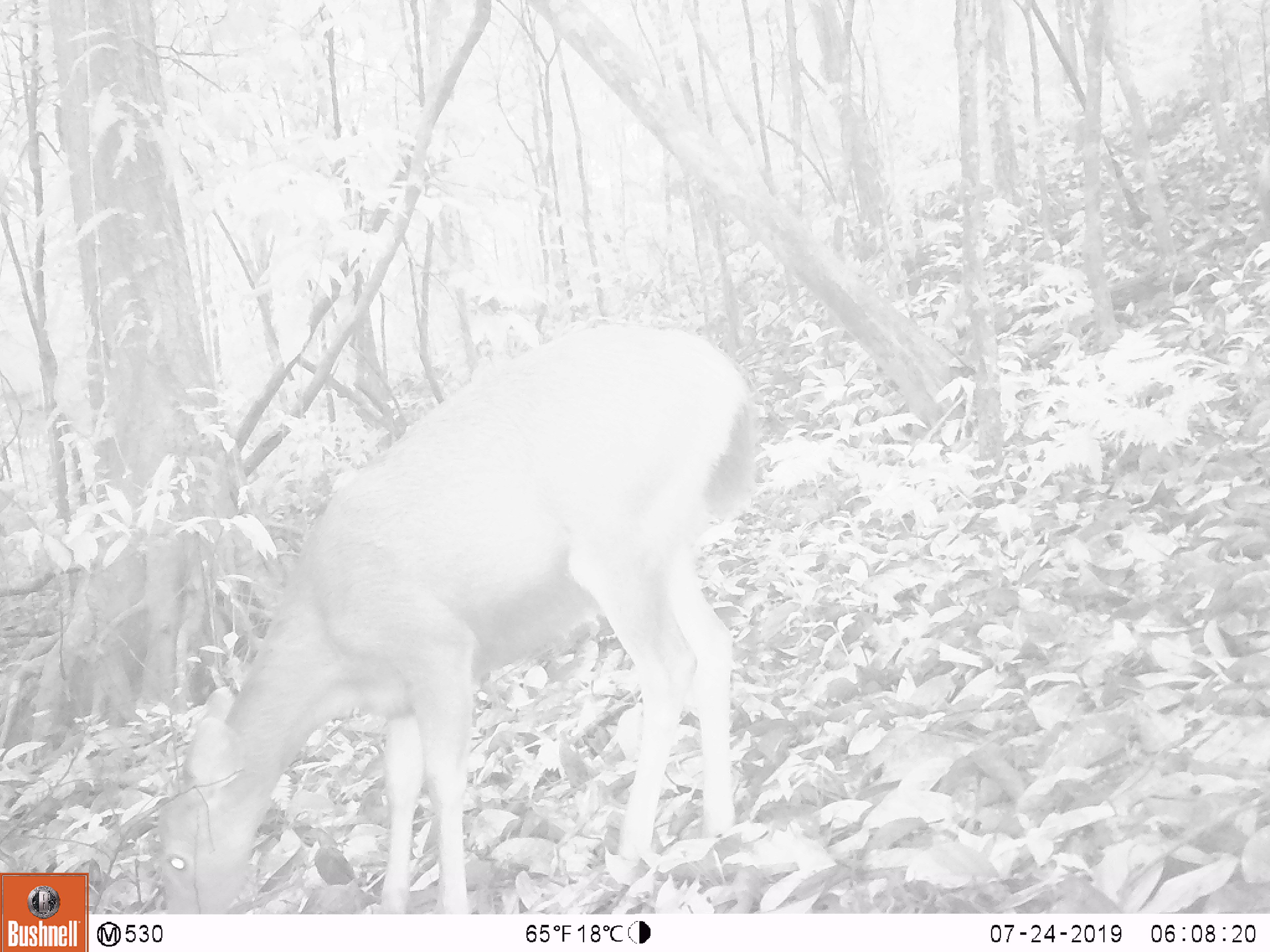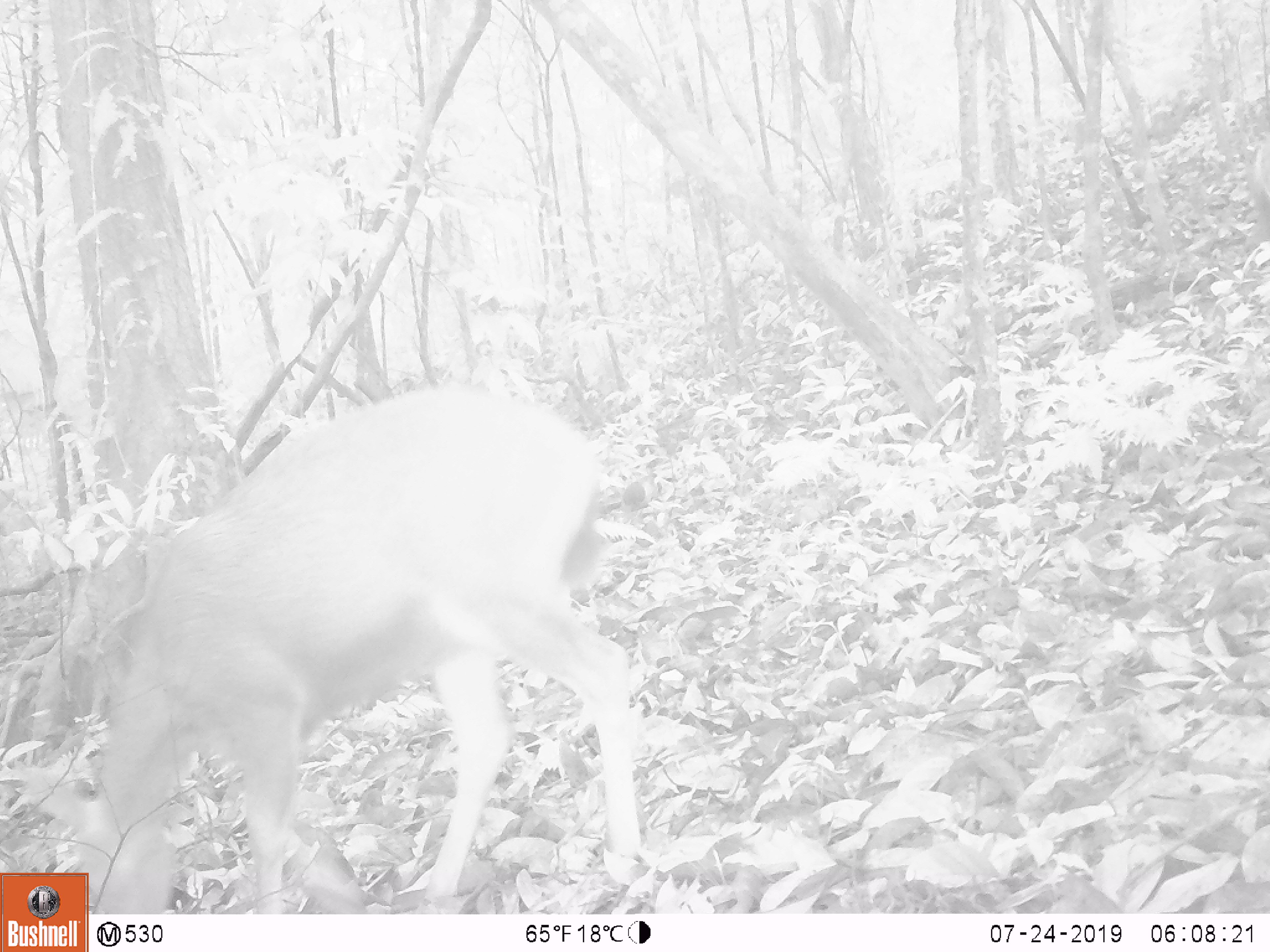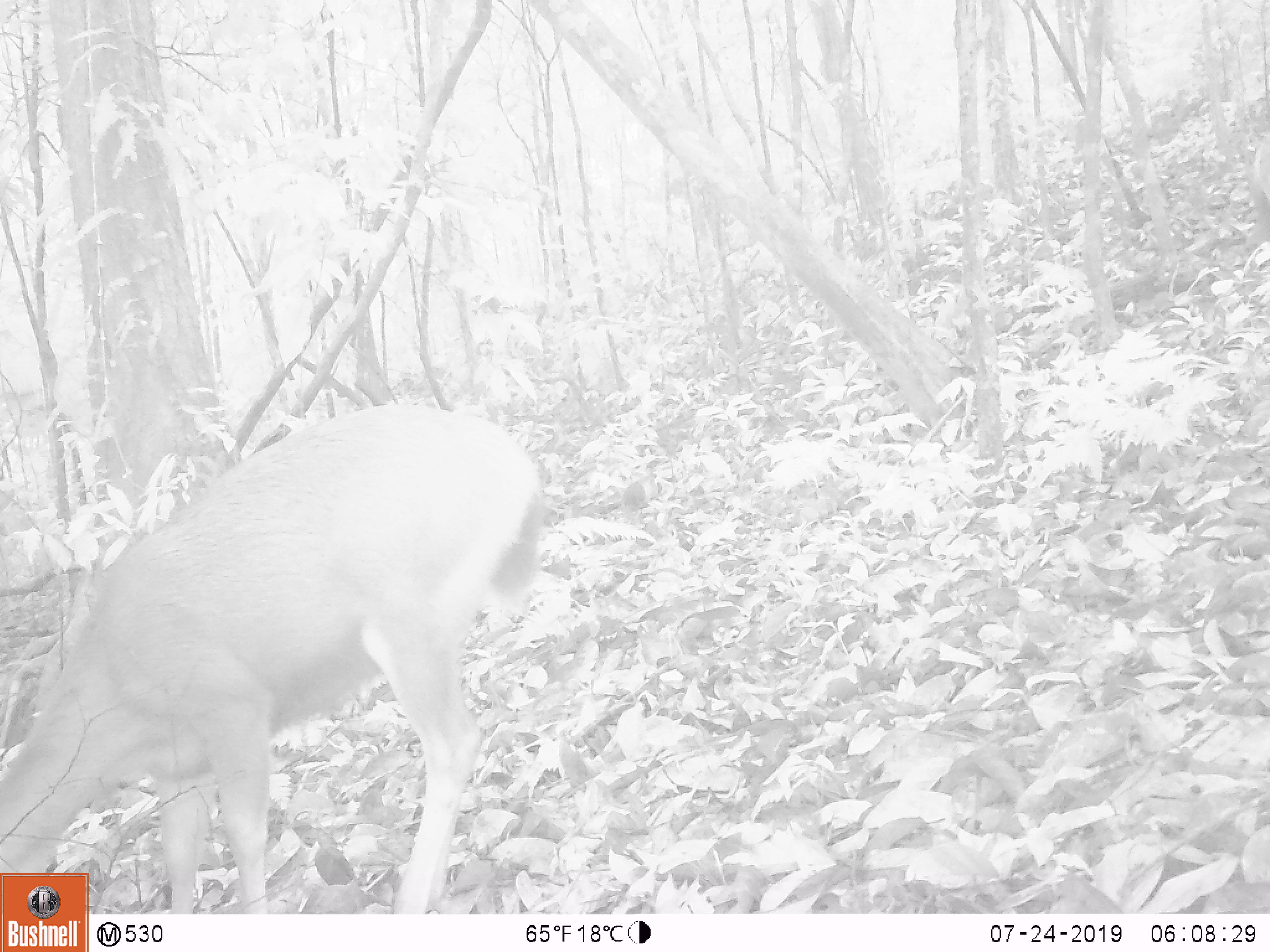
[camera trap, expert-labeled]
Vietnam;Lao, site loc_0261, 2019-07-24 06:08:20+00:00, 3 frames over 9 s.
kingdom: Animalia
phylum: Chordata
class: Mammalia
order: Artiodactyla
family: Cervidae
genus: Rusa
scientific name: Rusa unicolor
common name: sambar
Sambar (Rusa unicolor). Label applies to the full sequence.